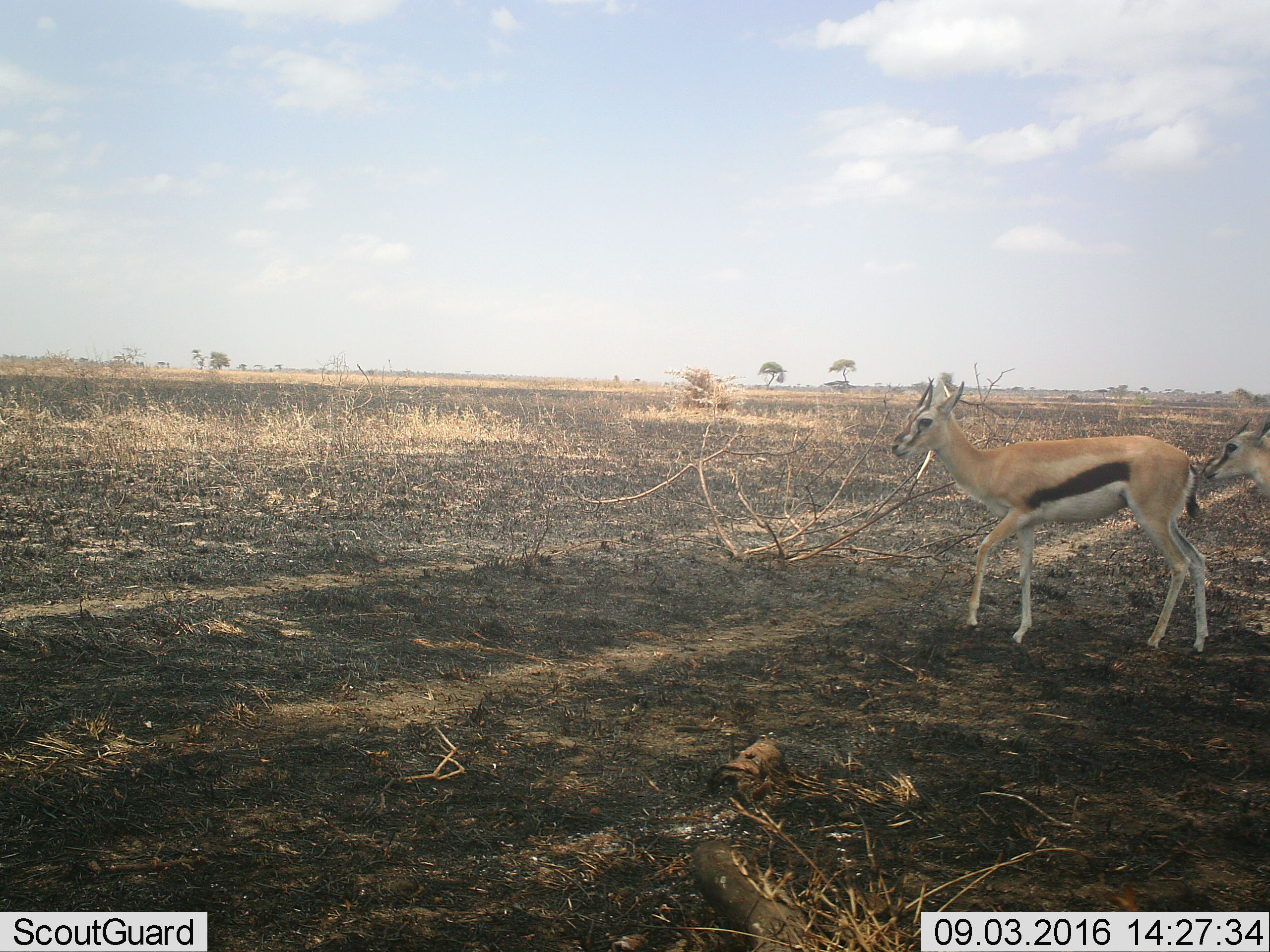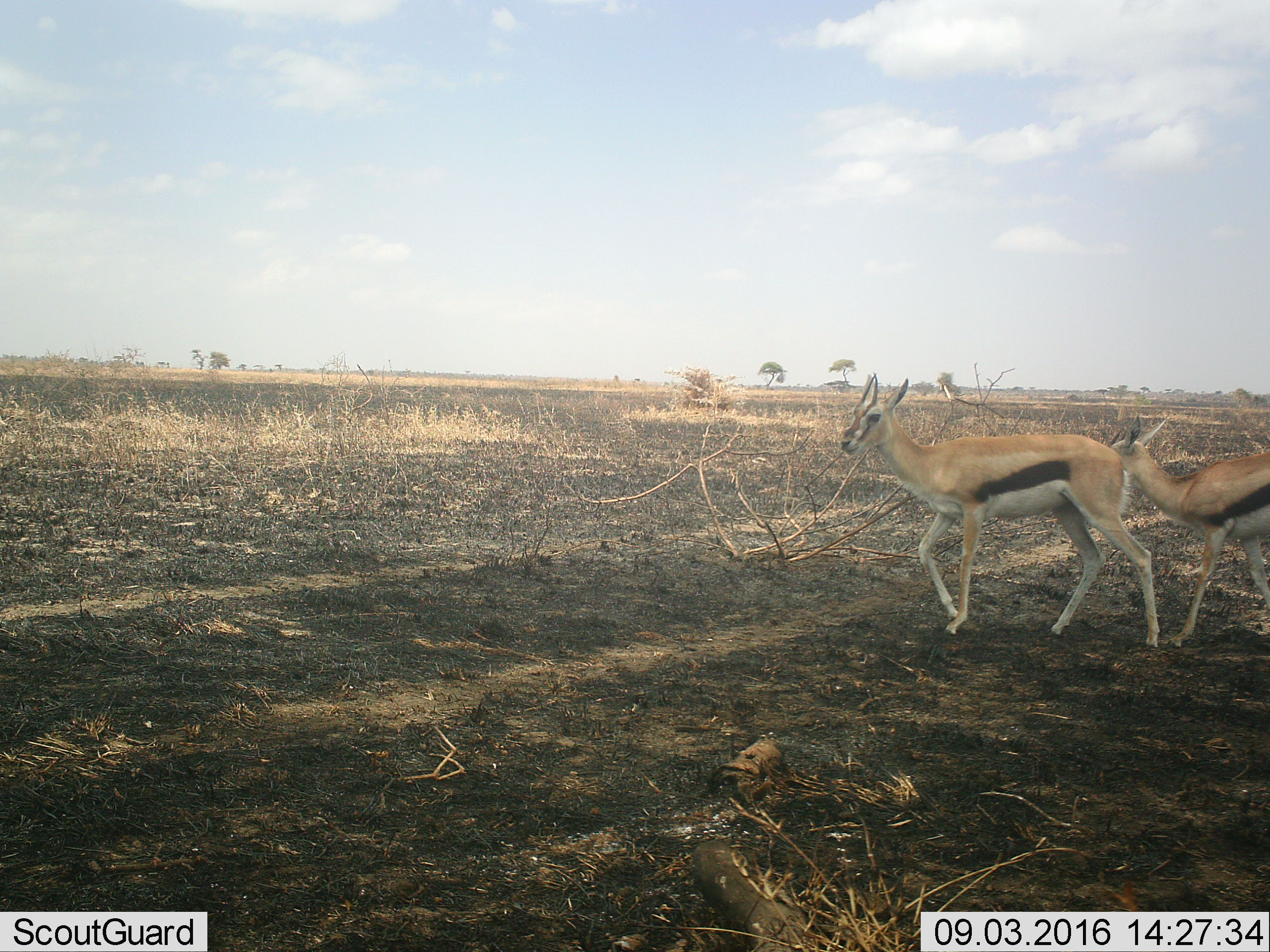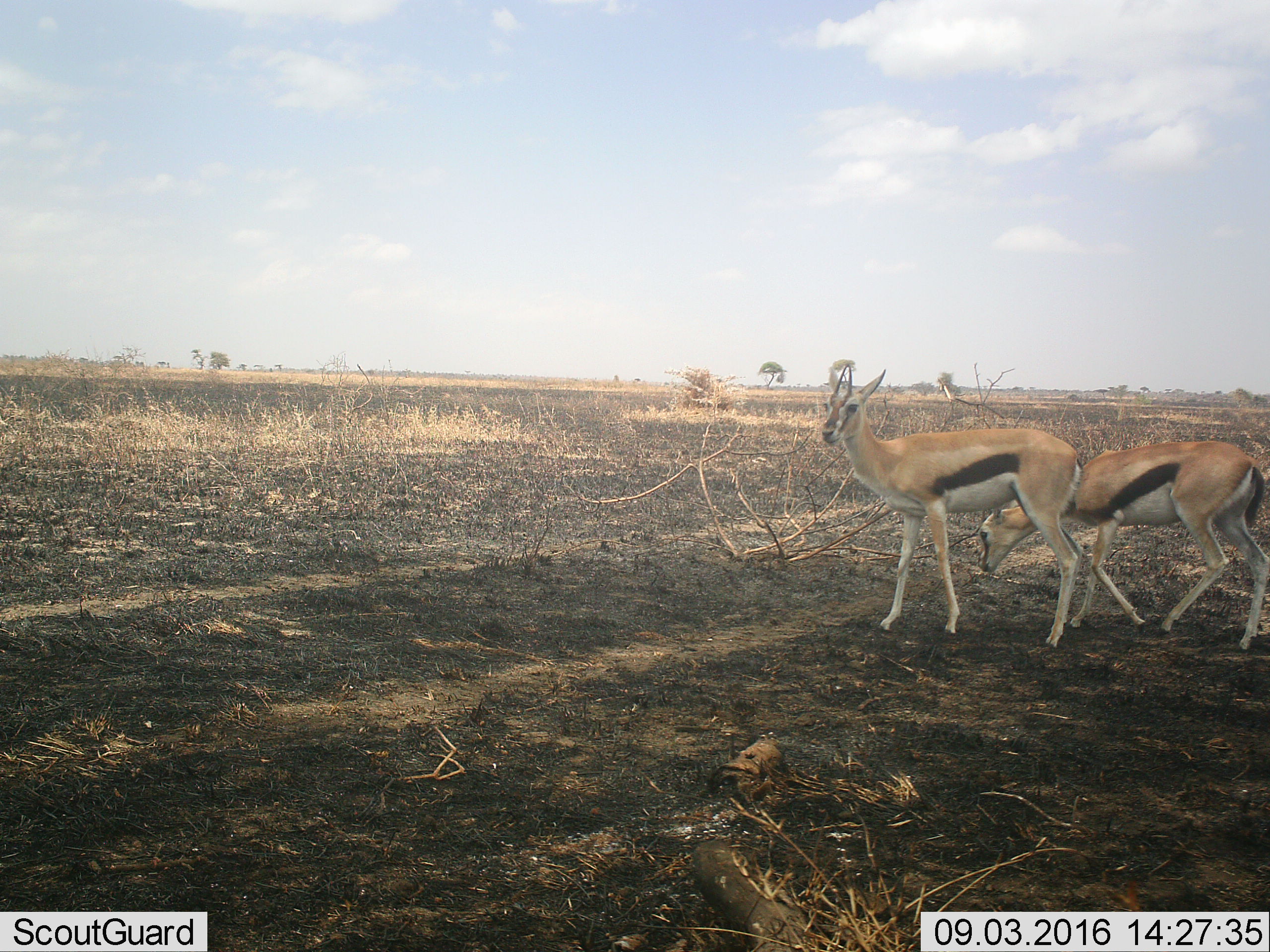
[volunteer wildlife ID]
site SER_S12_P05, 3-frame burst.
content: unidentified animal